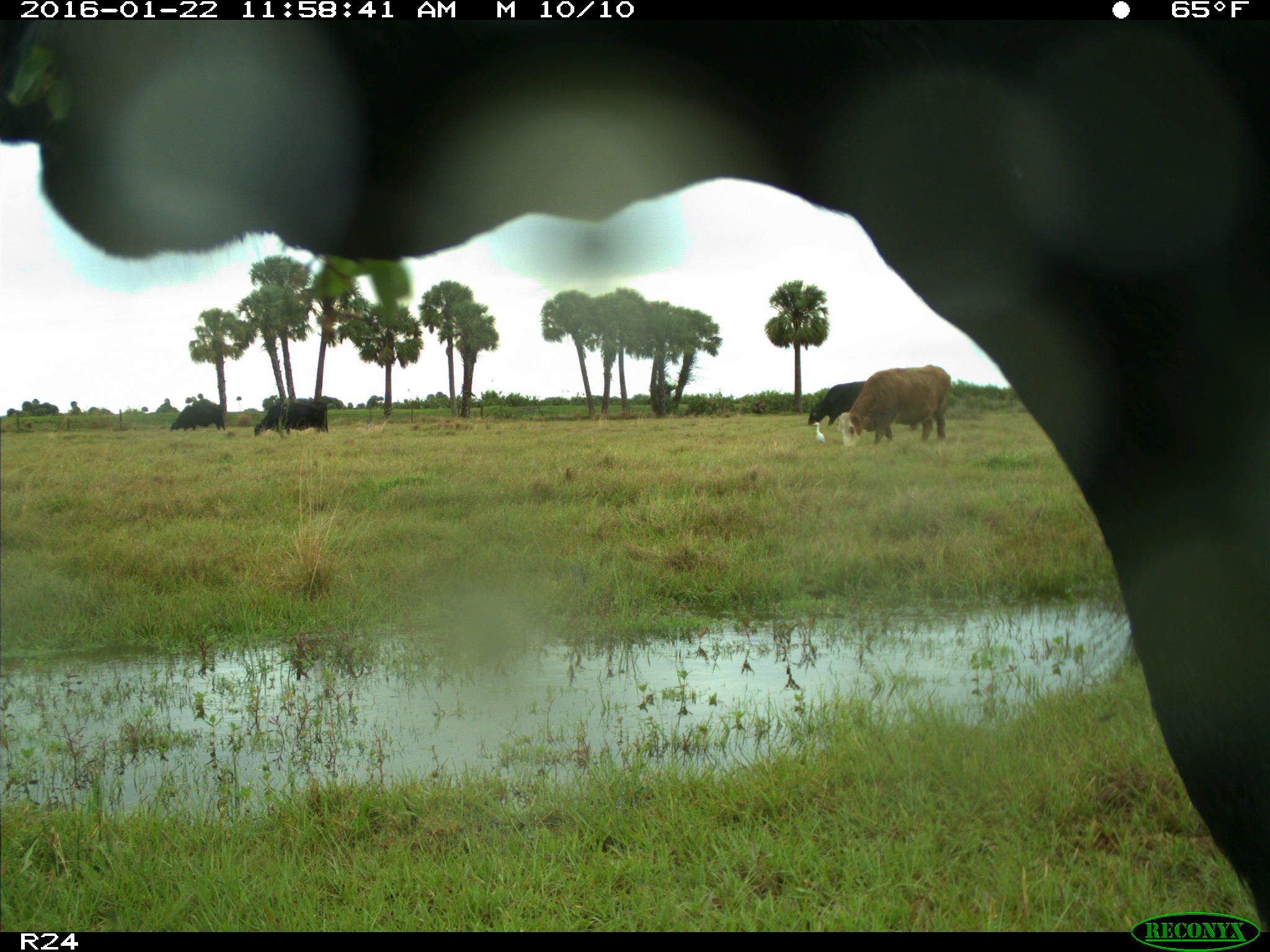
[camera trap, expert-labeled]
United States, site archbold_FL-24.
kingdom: Animalia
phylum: Chordata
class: Mammalia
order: Artiodactyla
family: Bovidae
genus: Bos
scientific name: Bos taurus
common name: domestic cow